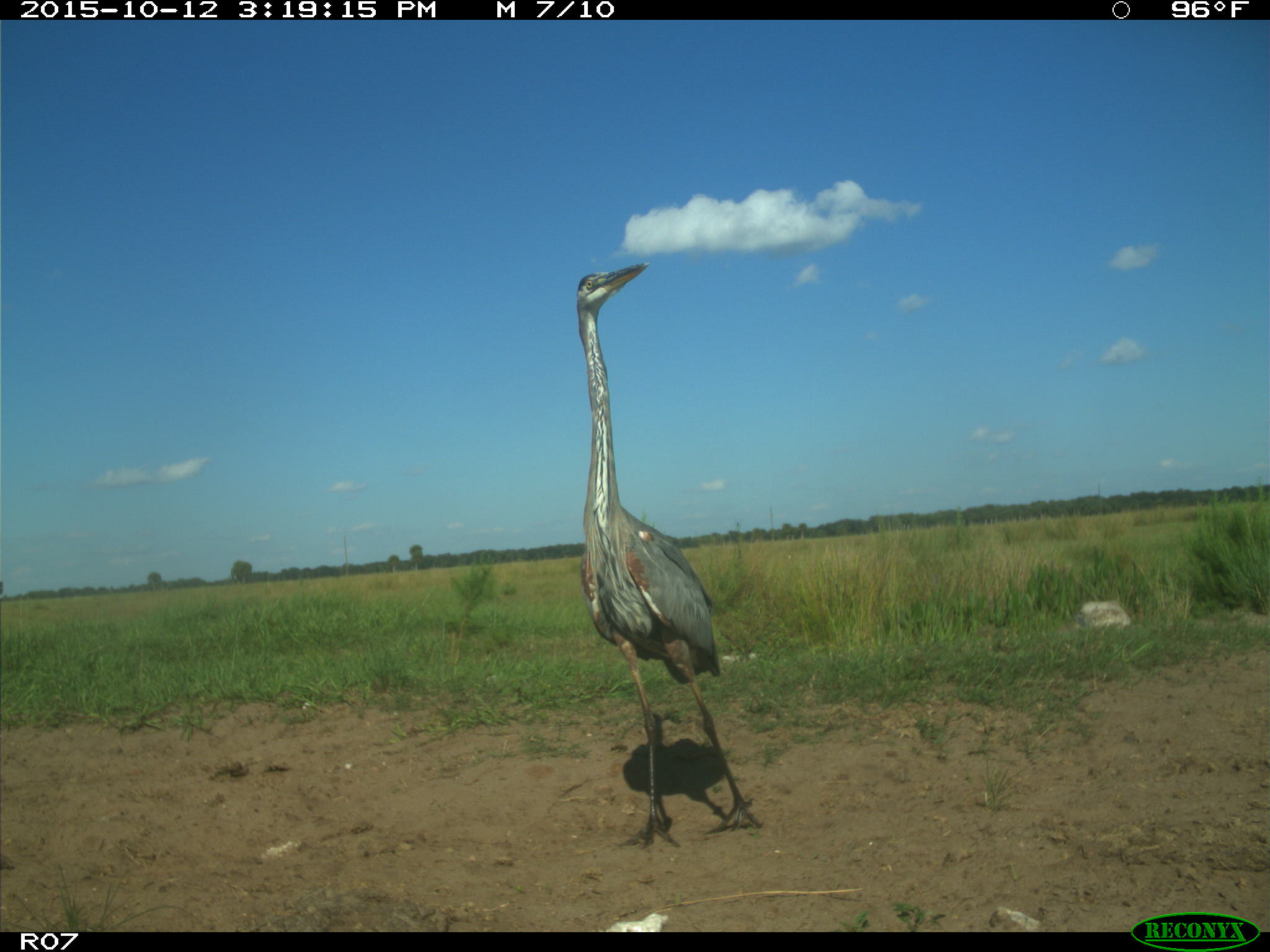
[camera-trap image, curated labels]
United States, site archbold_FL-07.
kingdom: Animalia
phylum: Chordata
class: Aves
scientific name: Aves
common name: birds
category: unidentified bird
Unidentified bird (birds) (Aves).